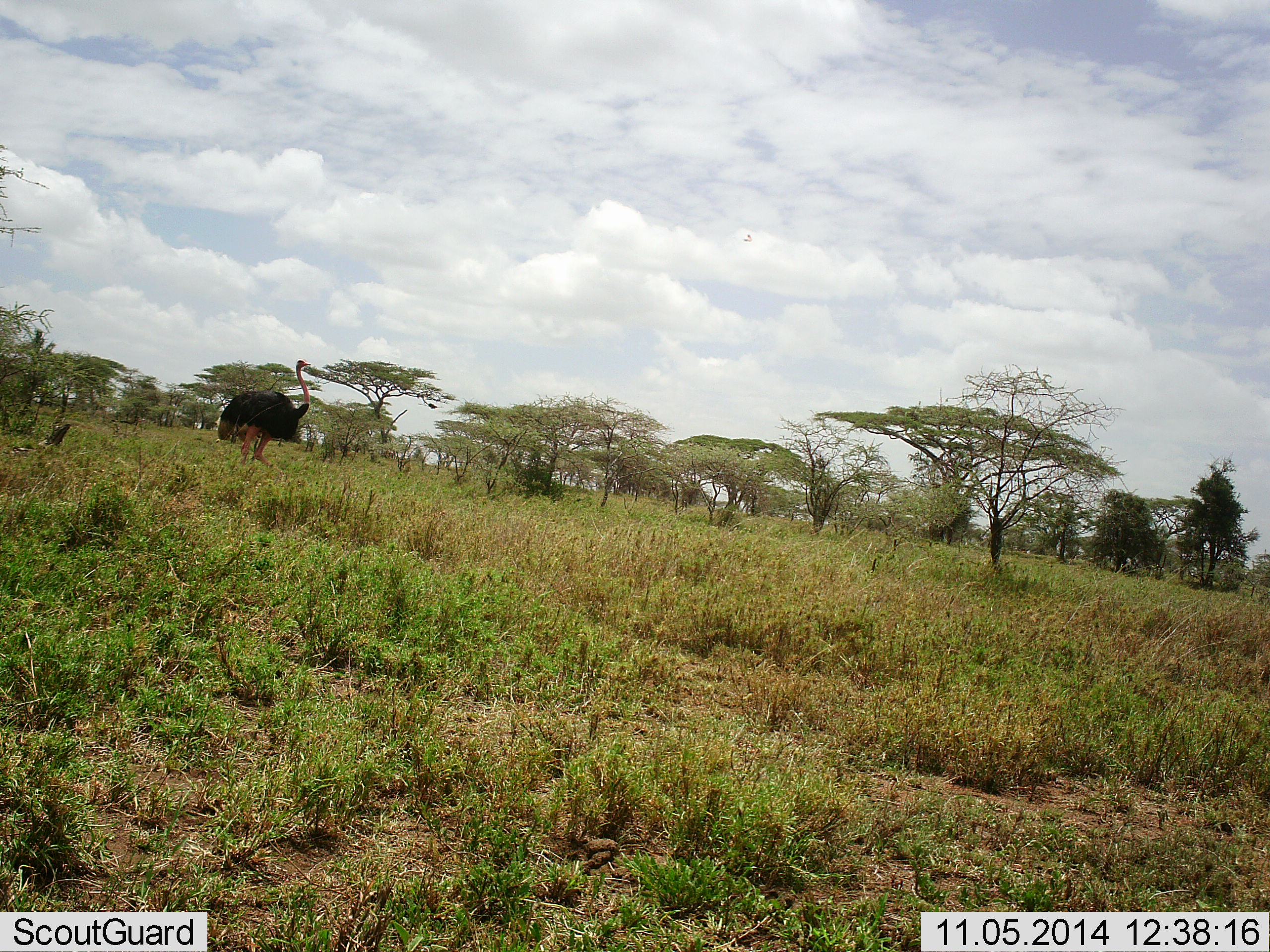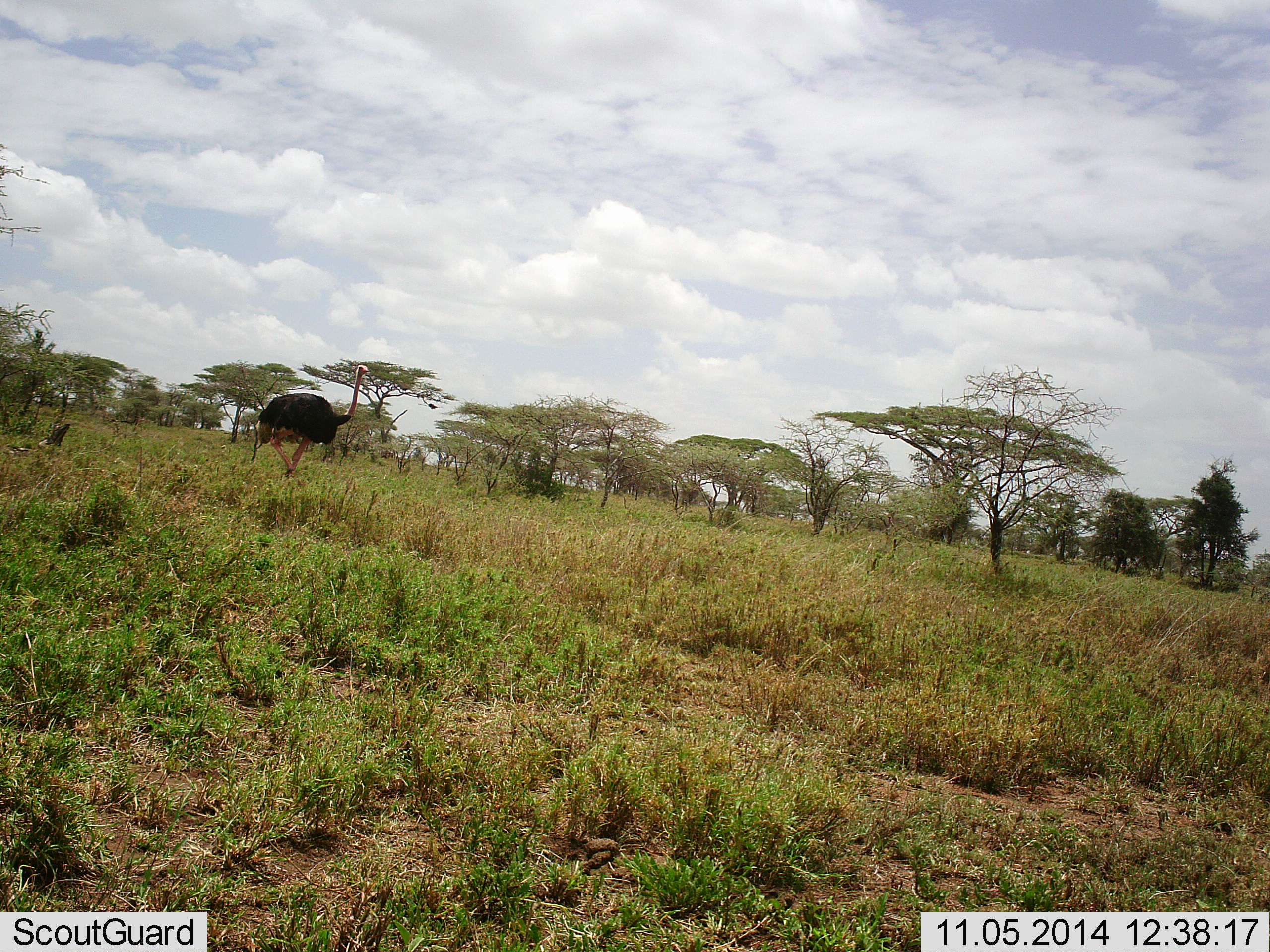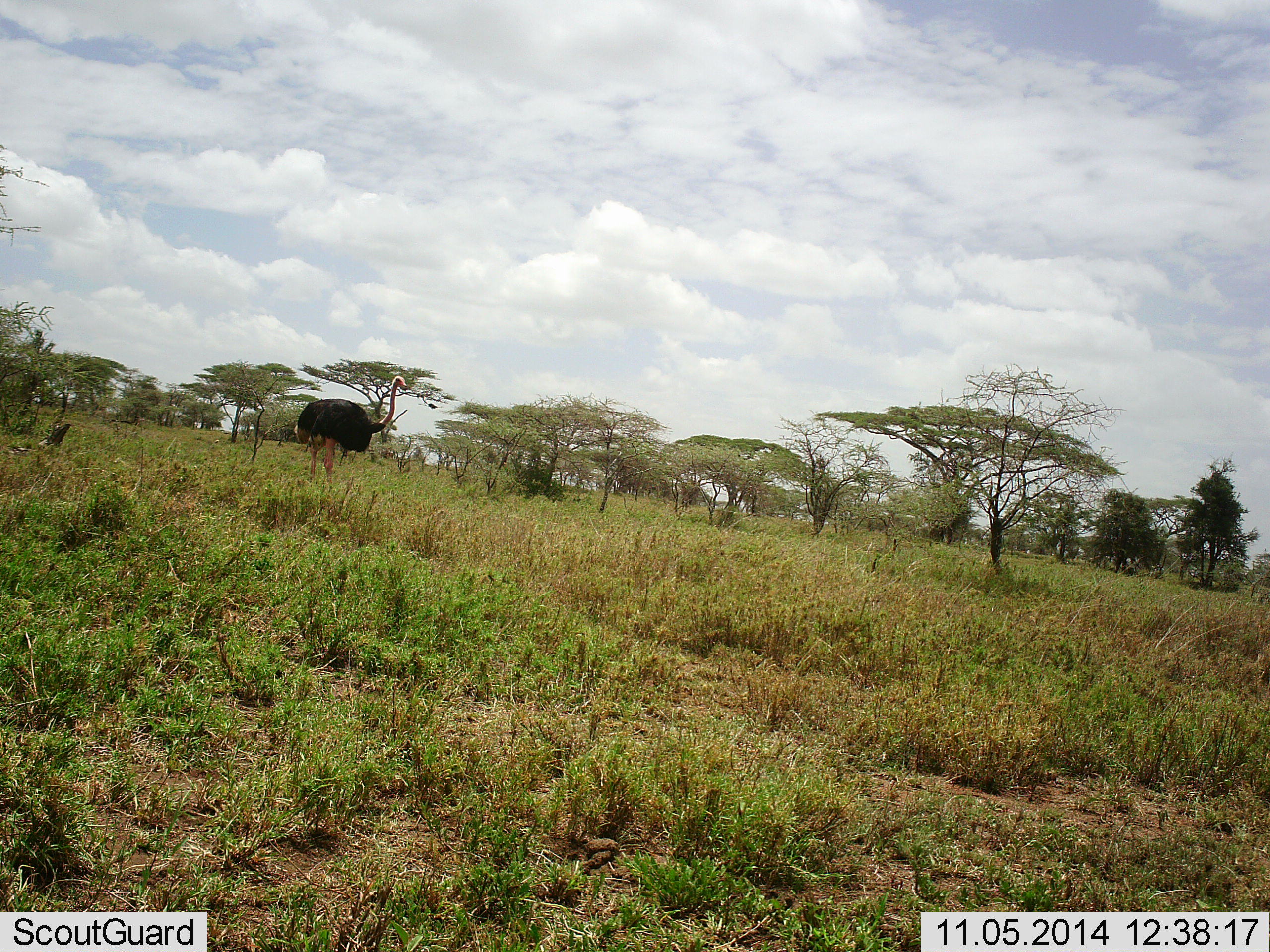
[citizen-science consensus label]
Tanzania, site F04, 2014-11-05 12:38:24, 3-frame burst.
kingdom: Animalia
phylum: Chordata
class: Aves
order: Struthioniformes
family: Struthionidae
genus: Struthio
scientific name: Struthio camelus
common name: ostrich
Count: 1.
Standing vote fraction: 10%.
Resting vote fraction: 0%.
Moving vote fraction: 100%.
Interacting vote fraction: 0%.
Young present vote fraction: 0%.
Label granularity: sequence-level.